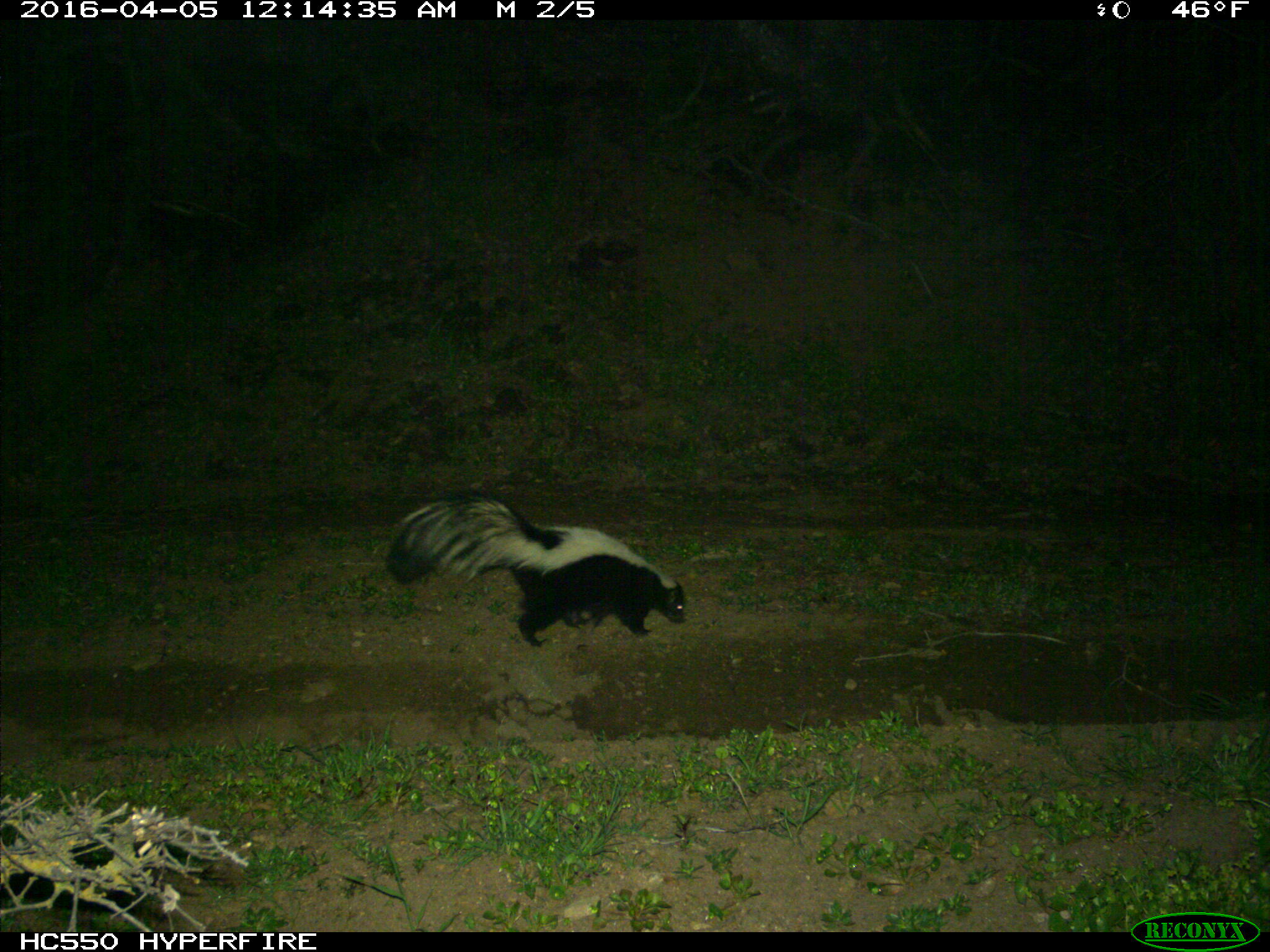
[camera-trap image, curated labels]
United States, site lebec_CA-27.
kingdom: Animalia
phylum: Chordata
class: Mammalia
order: Carnivora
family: Mephitidae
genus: Mephitis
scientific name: Mephitis mephitis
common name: striped skunk